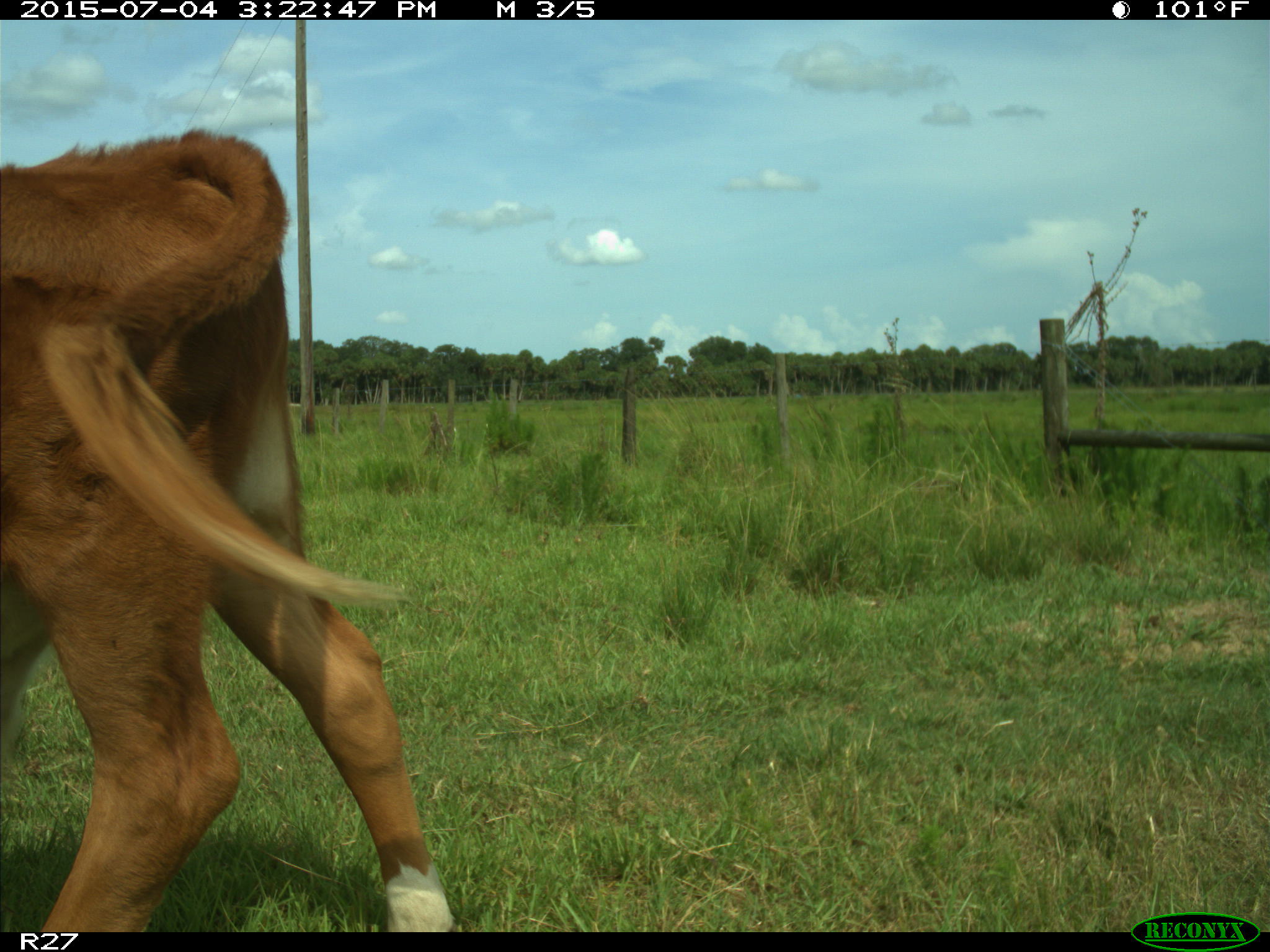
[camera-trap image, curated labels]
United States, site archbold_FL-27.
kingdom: Animalia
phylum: Chordata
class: Mammalia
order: Artiodactyla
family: Bovidae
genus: Bos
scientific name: Bos taurus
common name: domestic cow